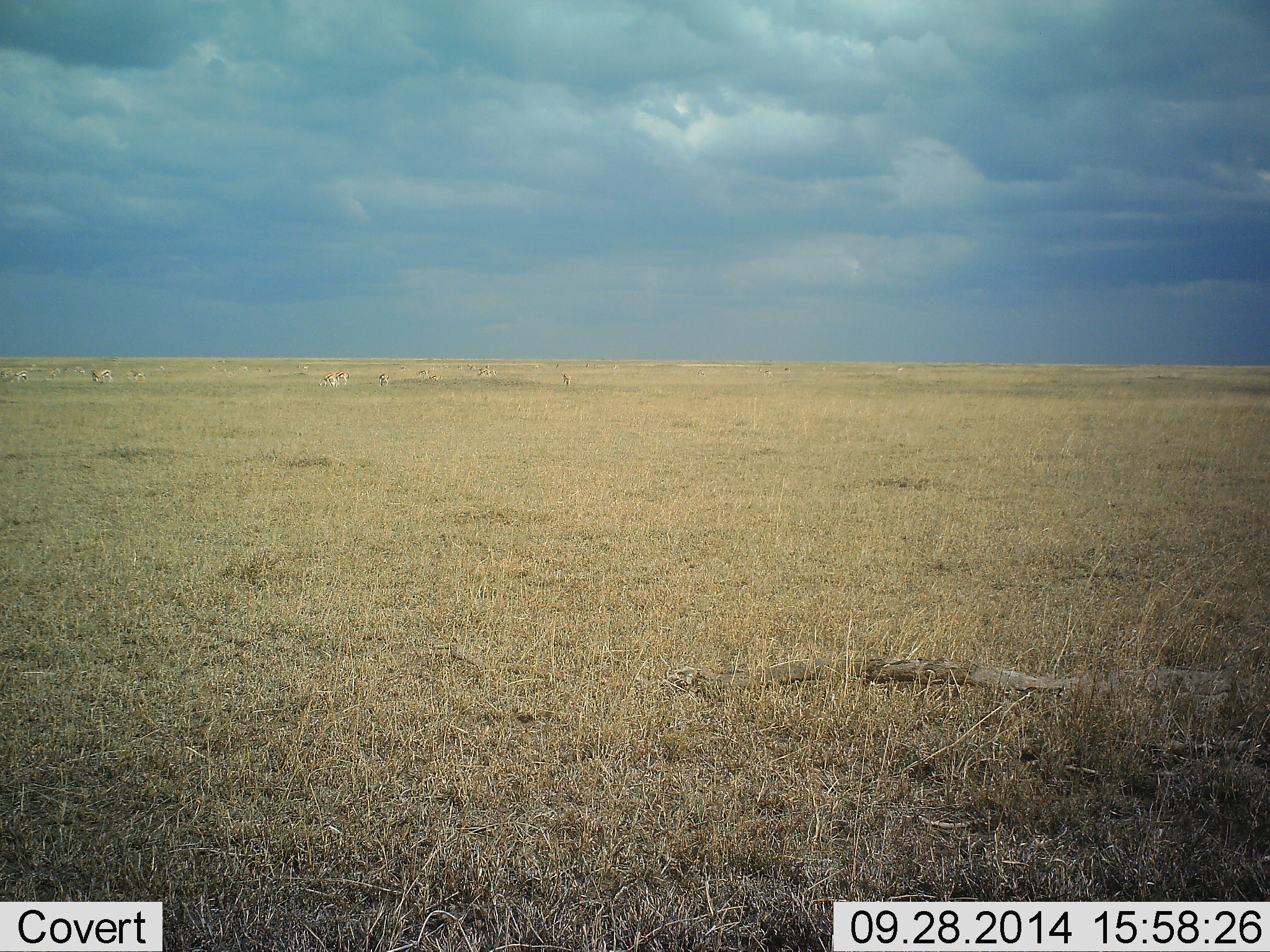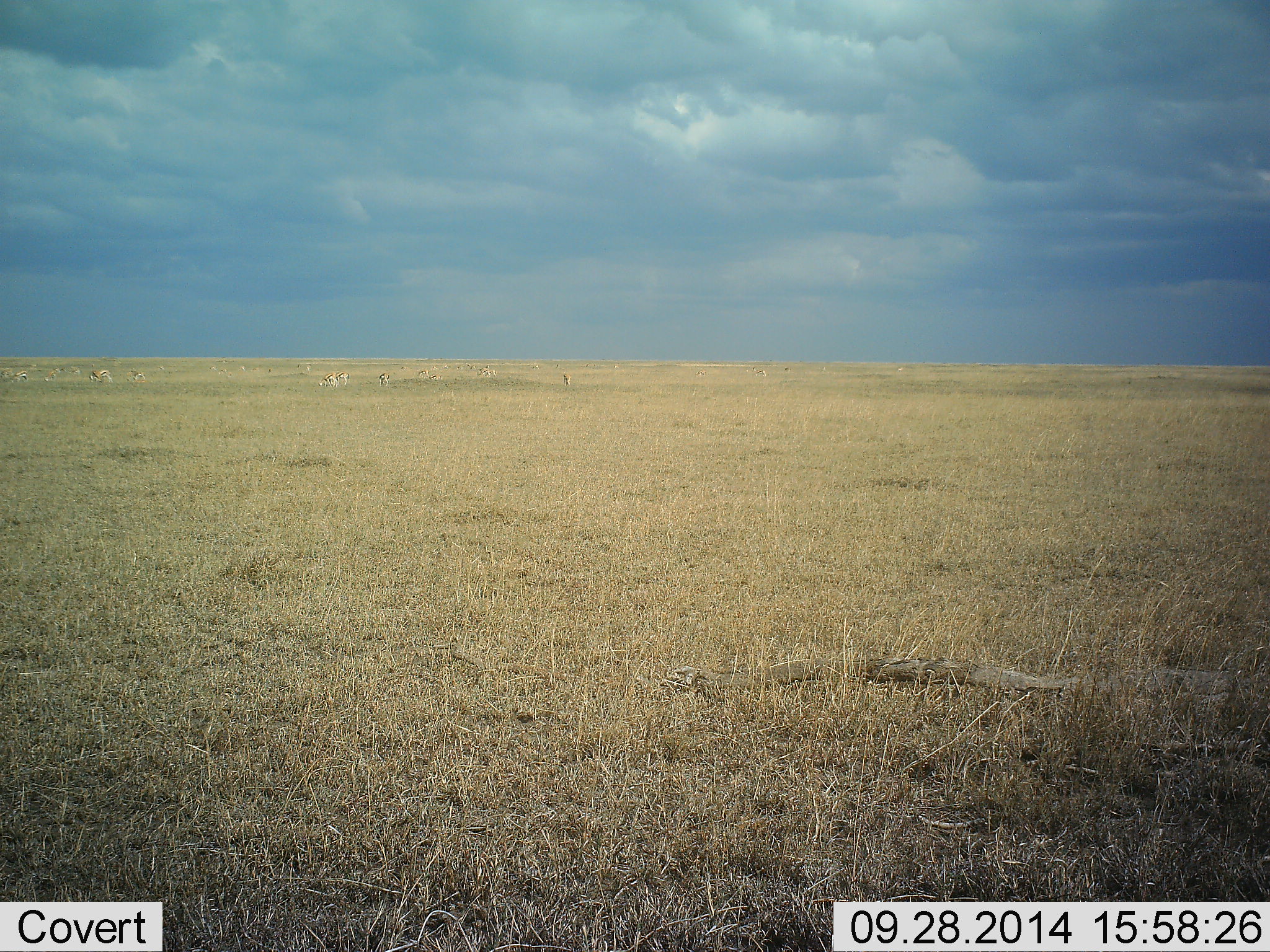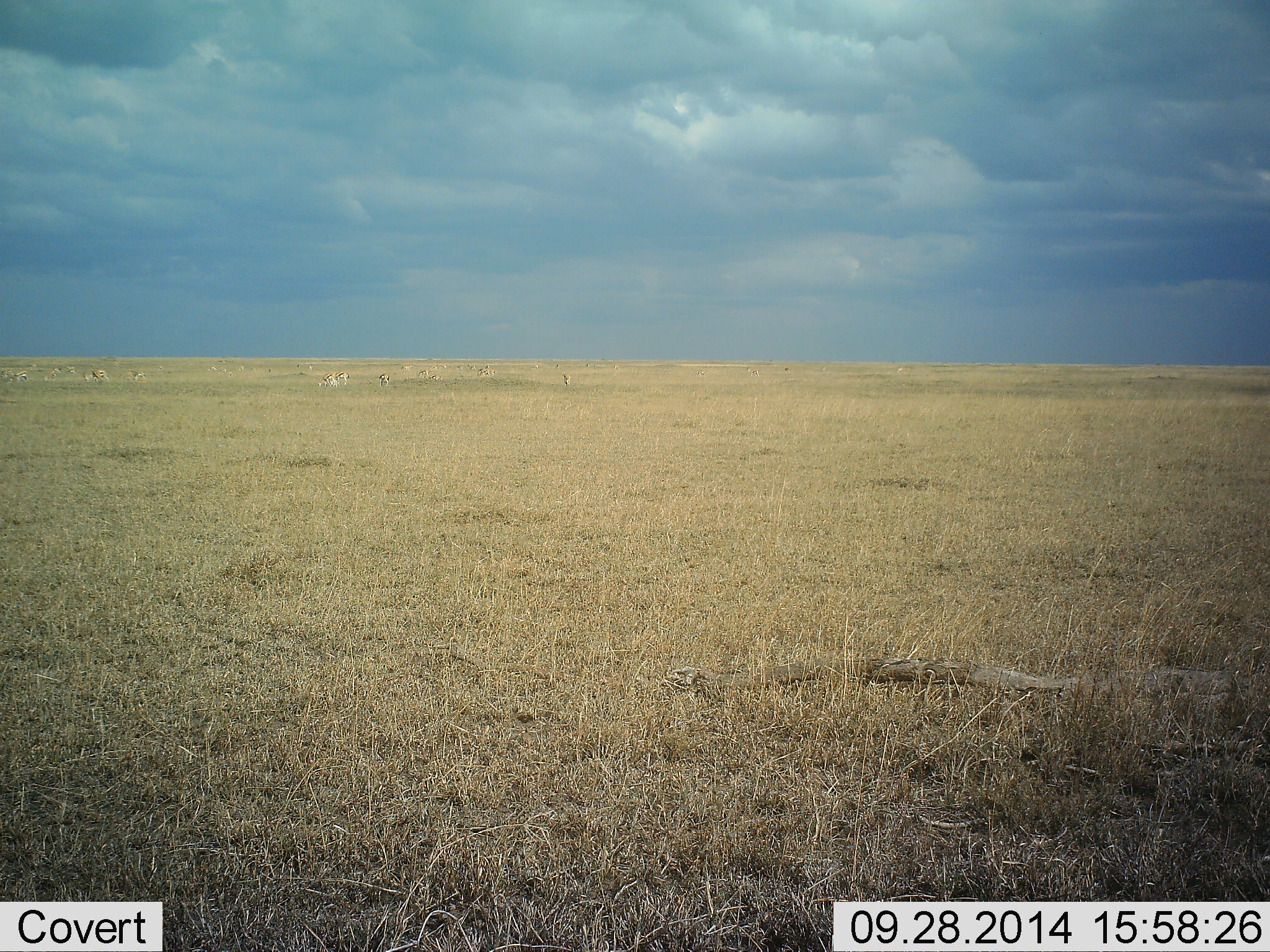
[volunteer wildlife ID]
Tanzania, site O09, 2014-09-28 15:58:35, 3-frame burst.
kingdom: Animalia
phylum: Chordata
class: Mammalia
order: Artiodactyla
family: Bovidae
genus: Eudorcas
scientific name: Eudorcas thomsonii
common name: thomson's gazelle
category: gazellethomsons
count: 11-50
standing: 30%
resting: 10%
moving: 0%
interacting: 0%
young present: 0%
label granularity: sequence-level